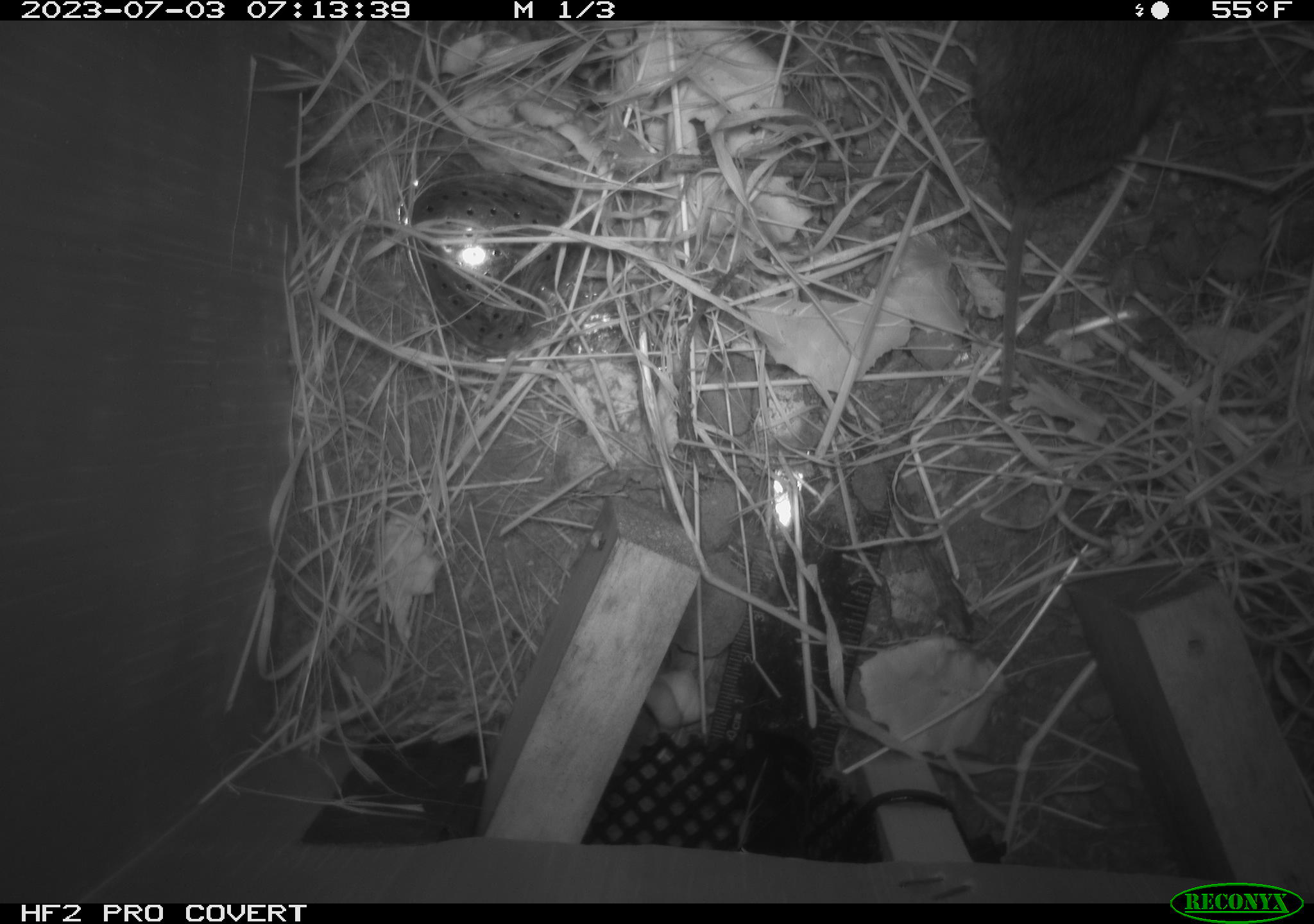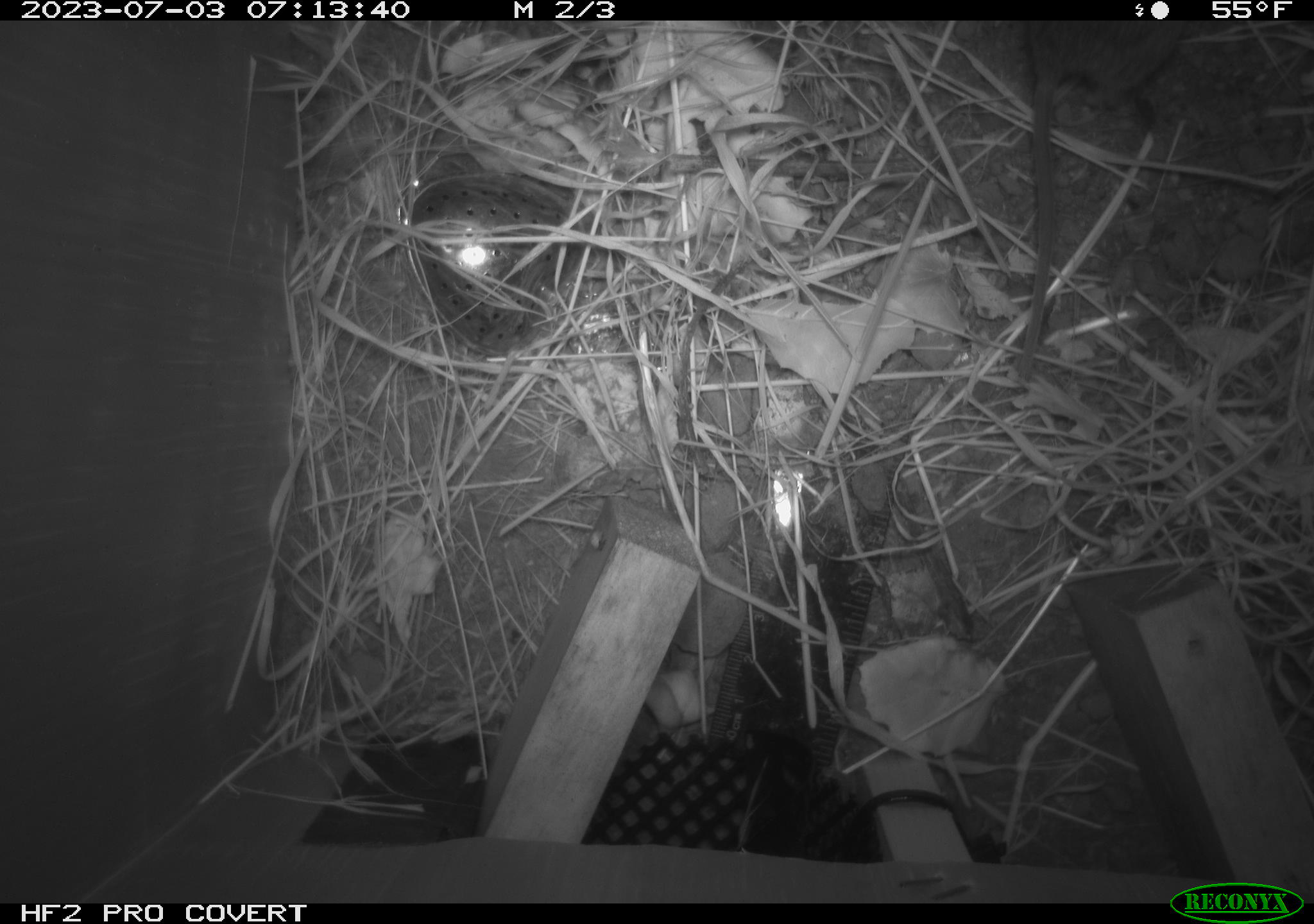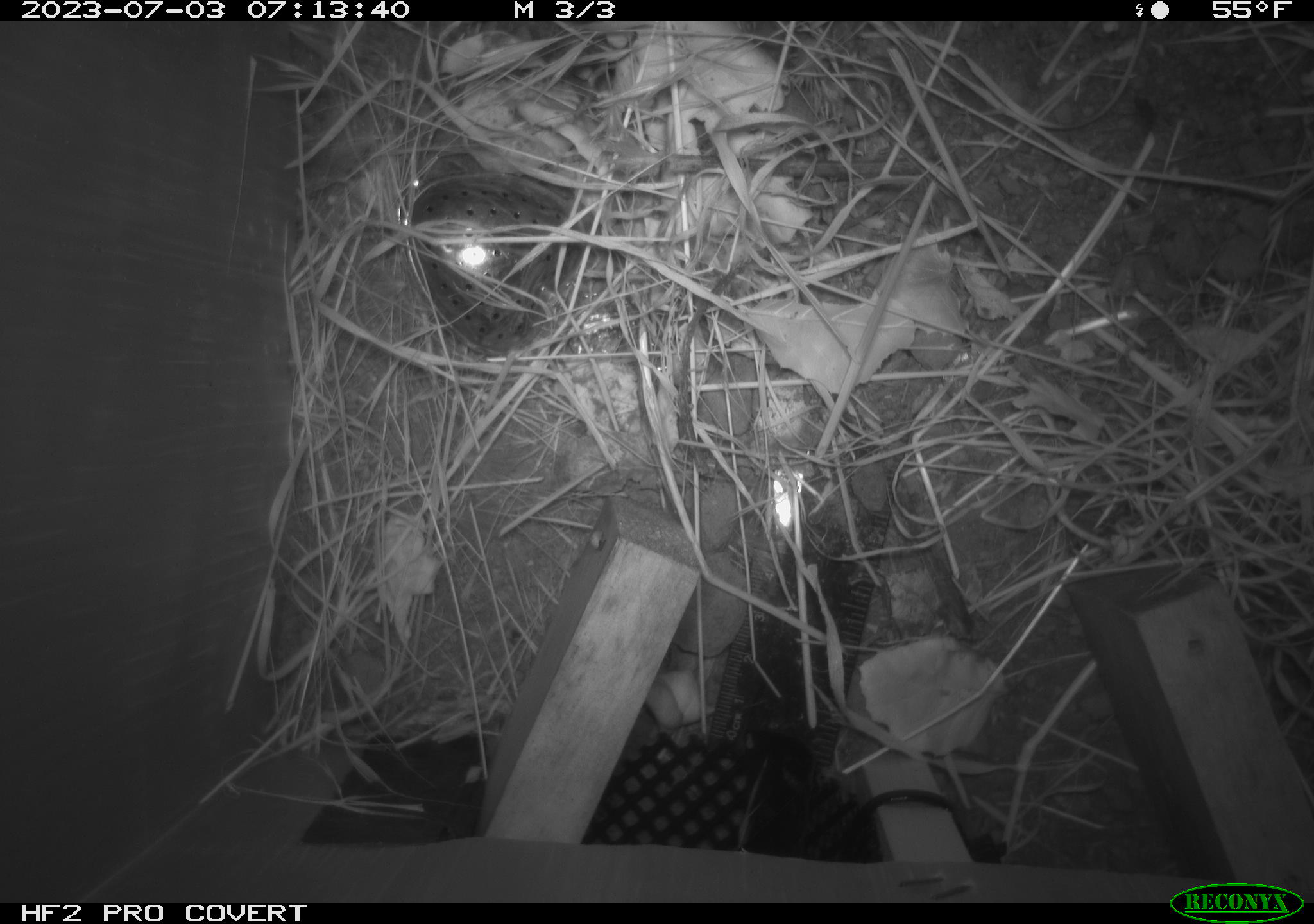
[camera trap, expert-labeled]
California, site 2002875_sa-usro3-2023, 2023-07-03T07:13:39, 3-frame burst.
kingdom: Animalia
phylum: Chordata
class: Mammalia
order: Rodentia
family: Cricetidae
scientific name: Arvicolinae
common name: voles, lemmings, and muskrats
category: arvicolinae subfamily